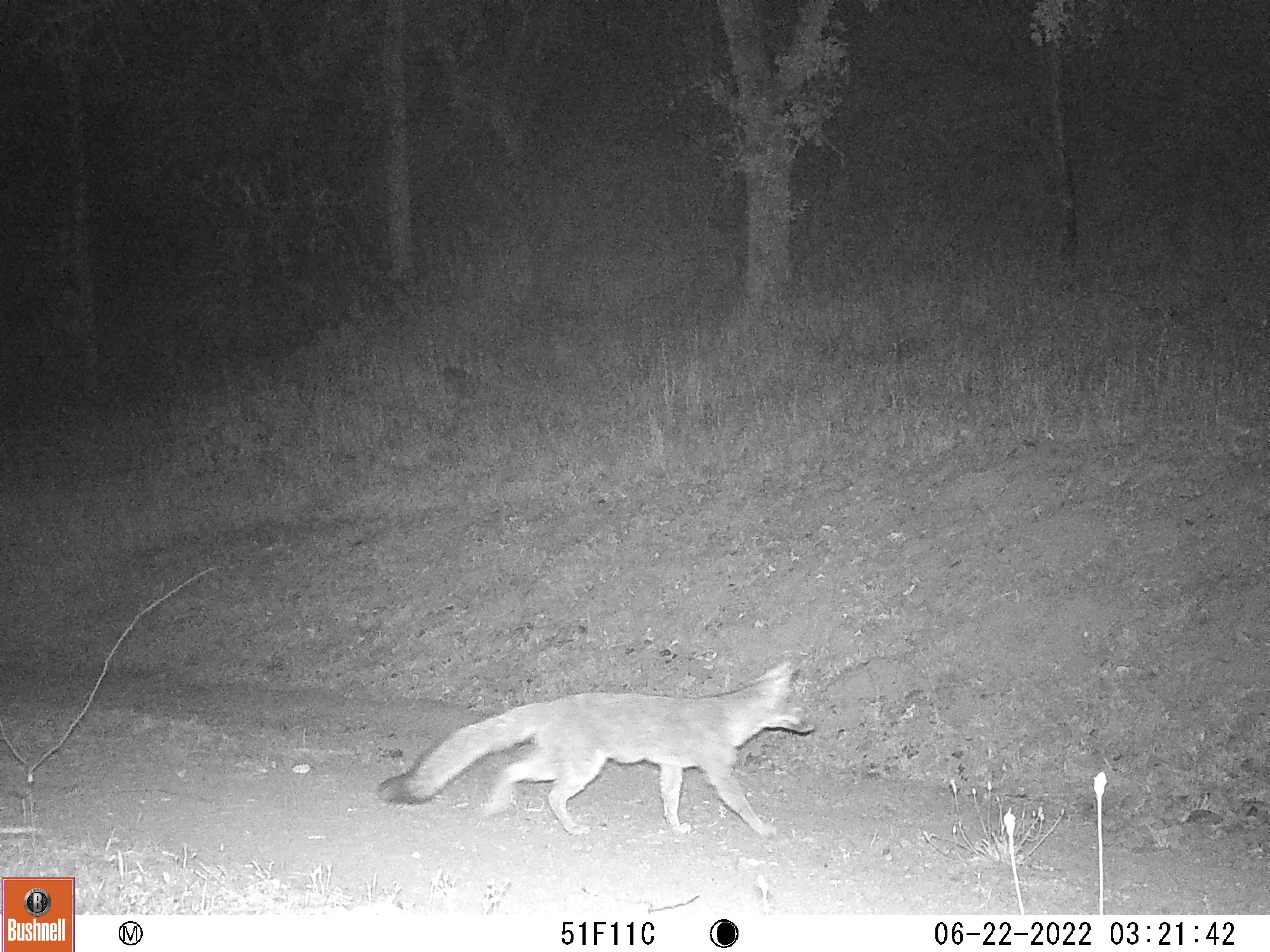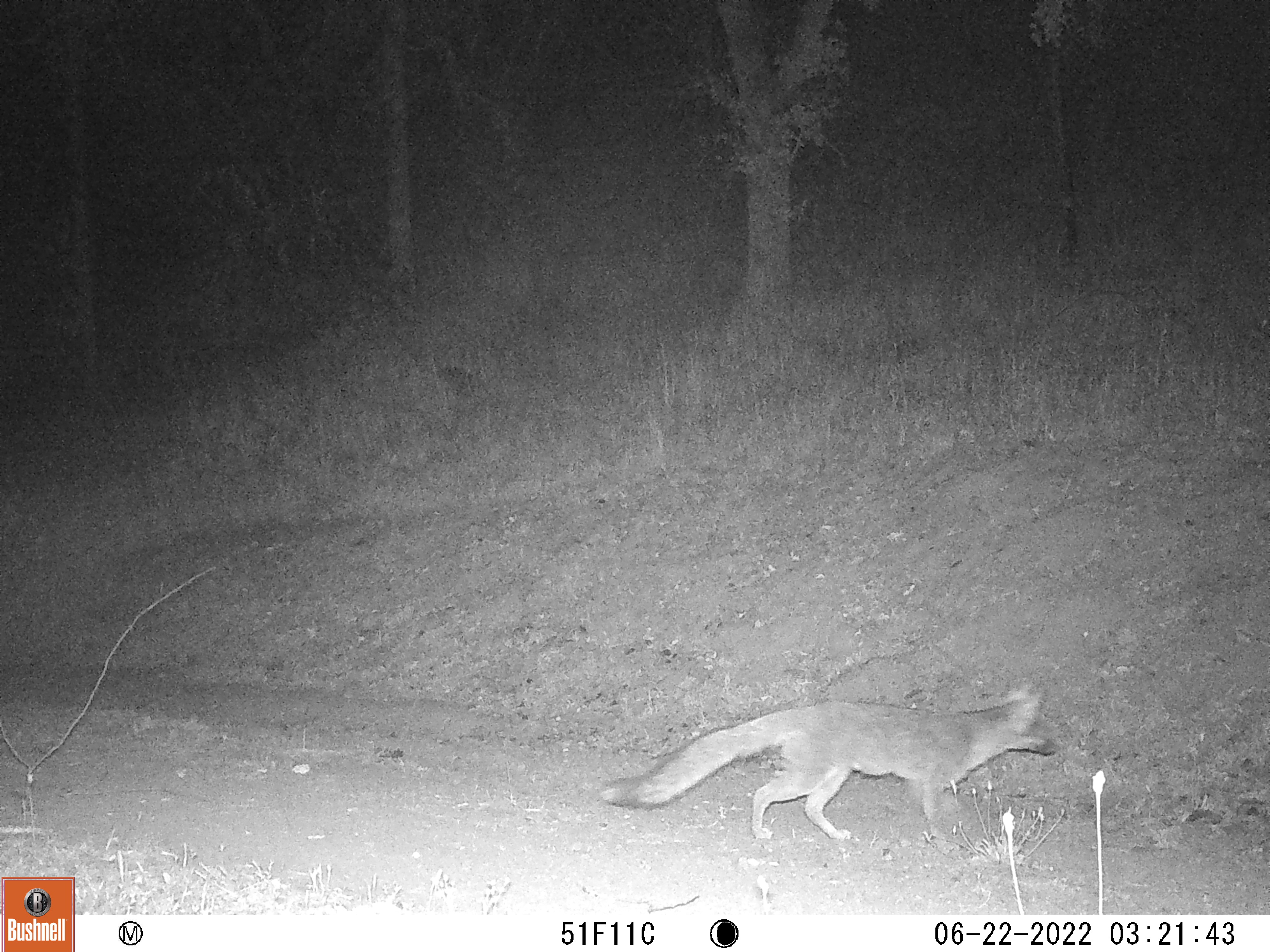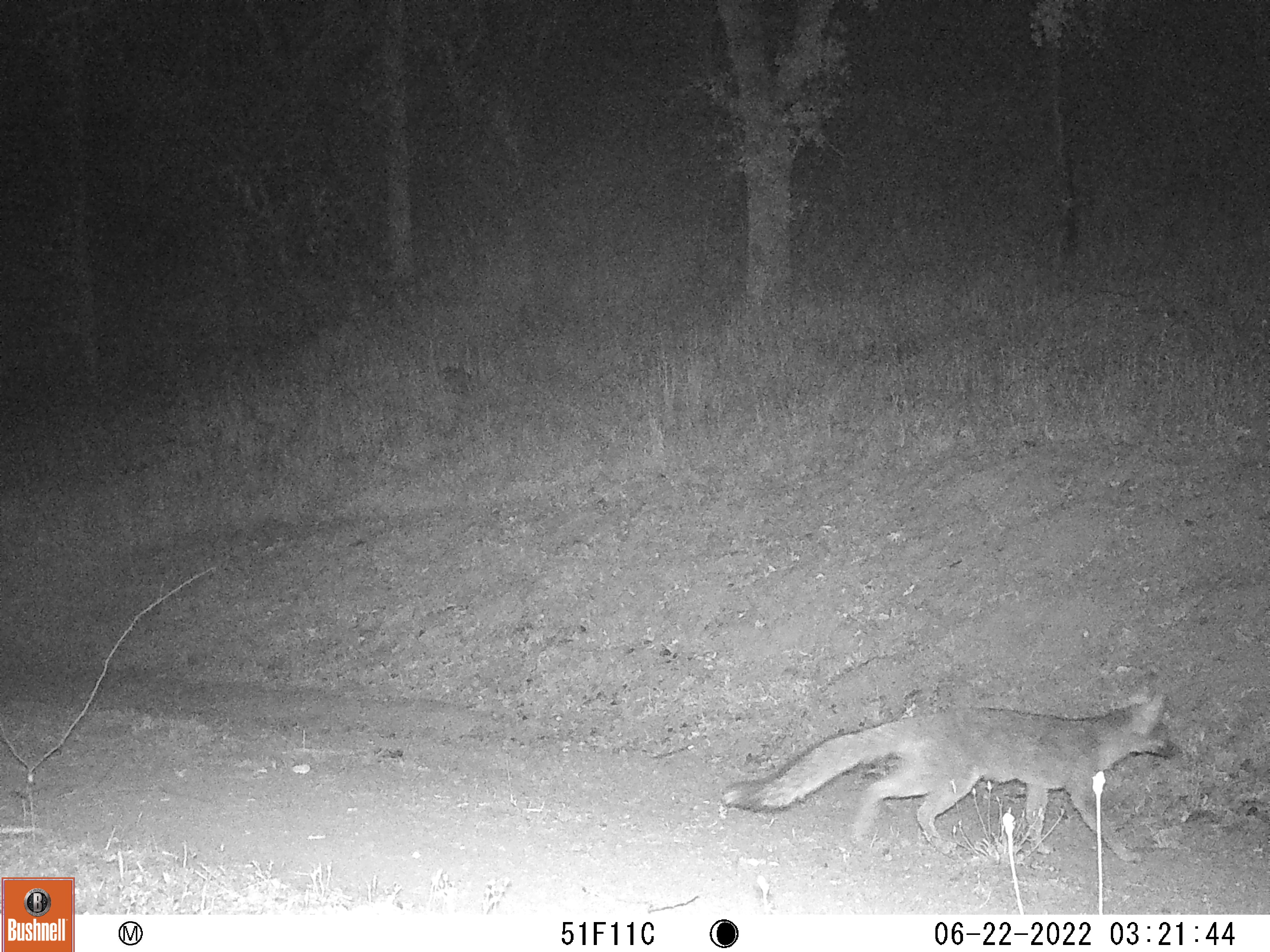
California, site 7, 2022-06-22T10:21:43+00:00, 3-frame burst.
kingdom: Animalia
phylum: Chordata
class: Mammalia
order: Carnivora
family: Canidae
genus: Urocyon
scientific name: Urocyon cinereoargenteus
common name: gray fox